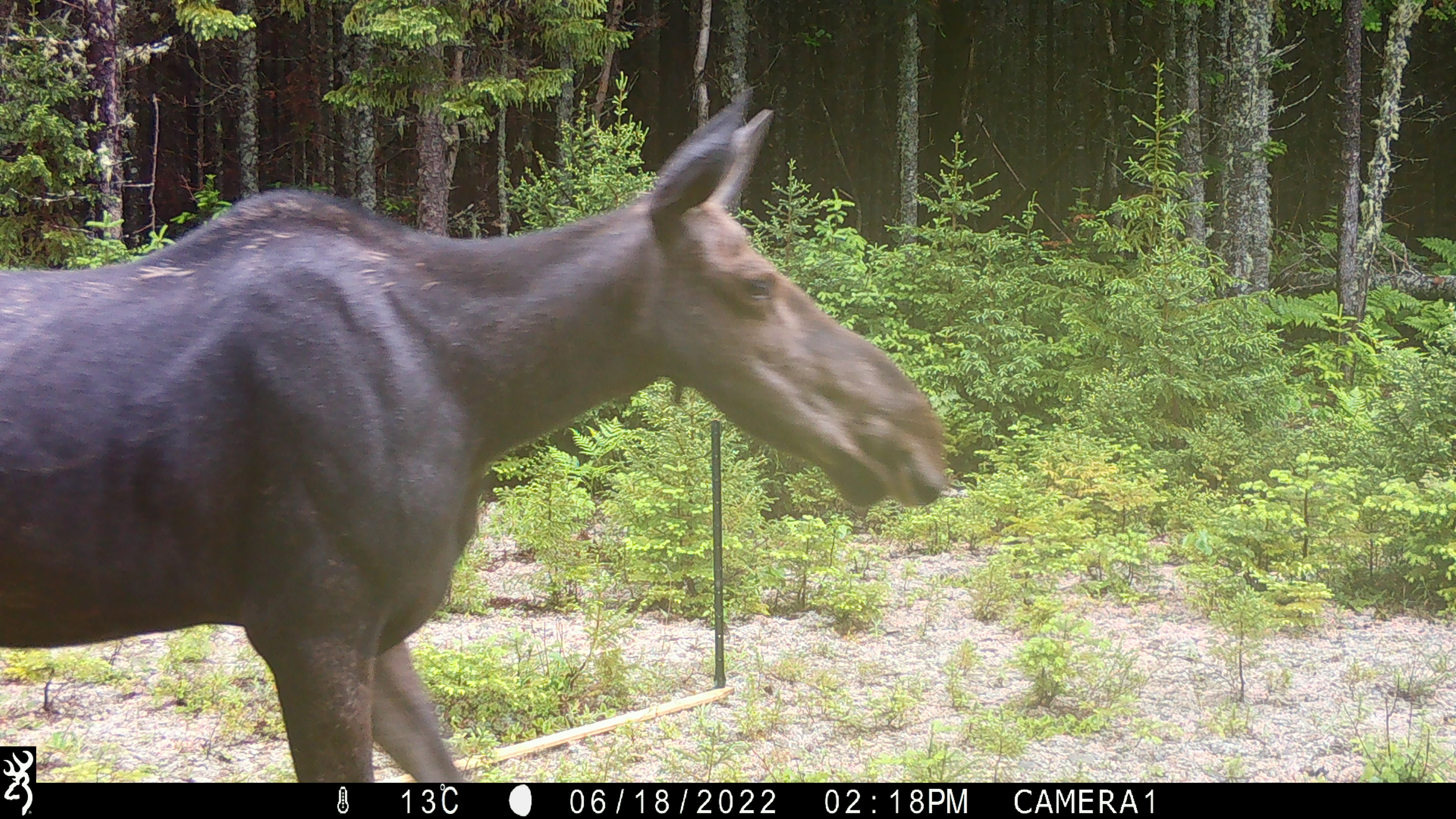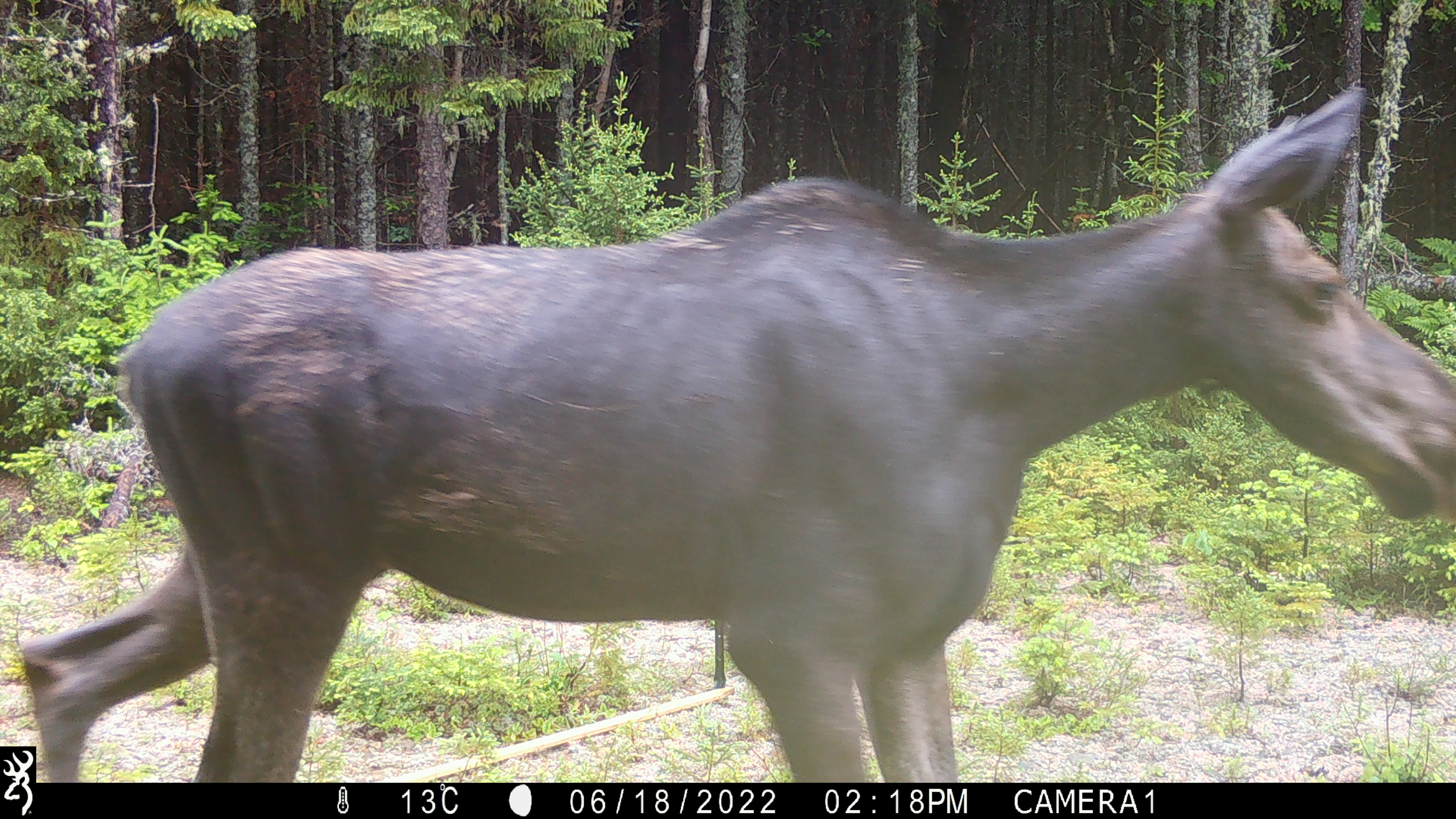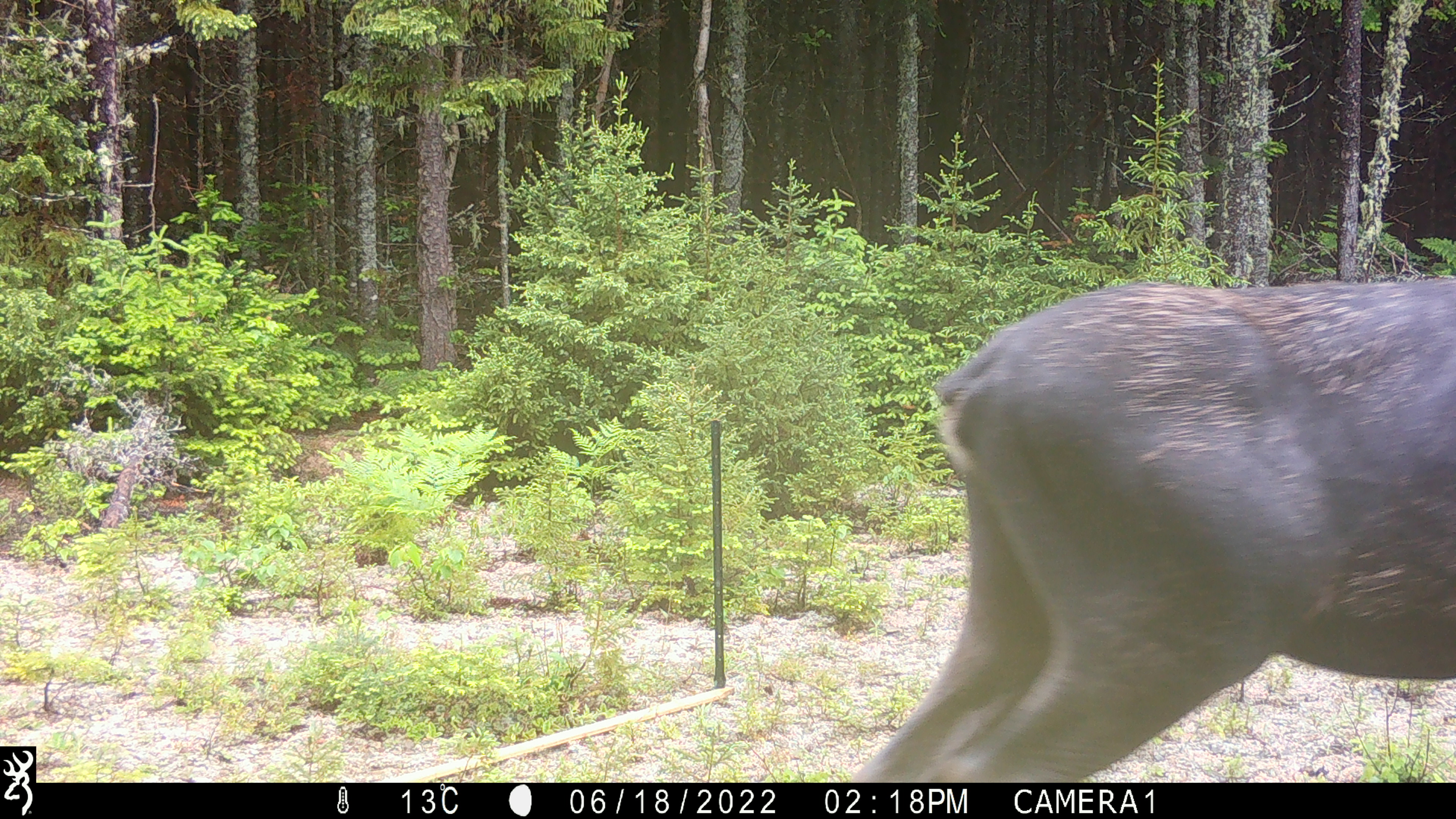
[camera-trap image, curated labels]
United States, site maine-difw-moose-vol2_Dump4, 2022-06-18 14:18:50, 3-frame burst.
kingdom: Animalia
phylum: Chordata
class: Mammalia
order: Artiodactyla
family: Cervidae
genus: Alces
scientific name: Alces alces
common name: moose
Moose (Alces alces).